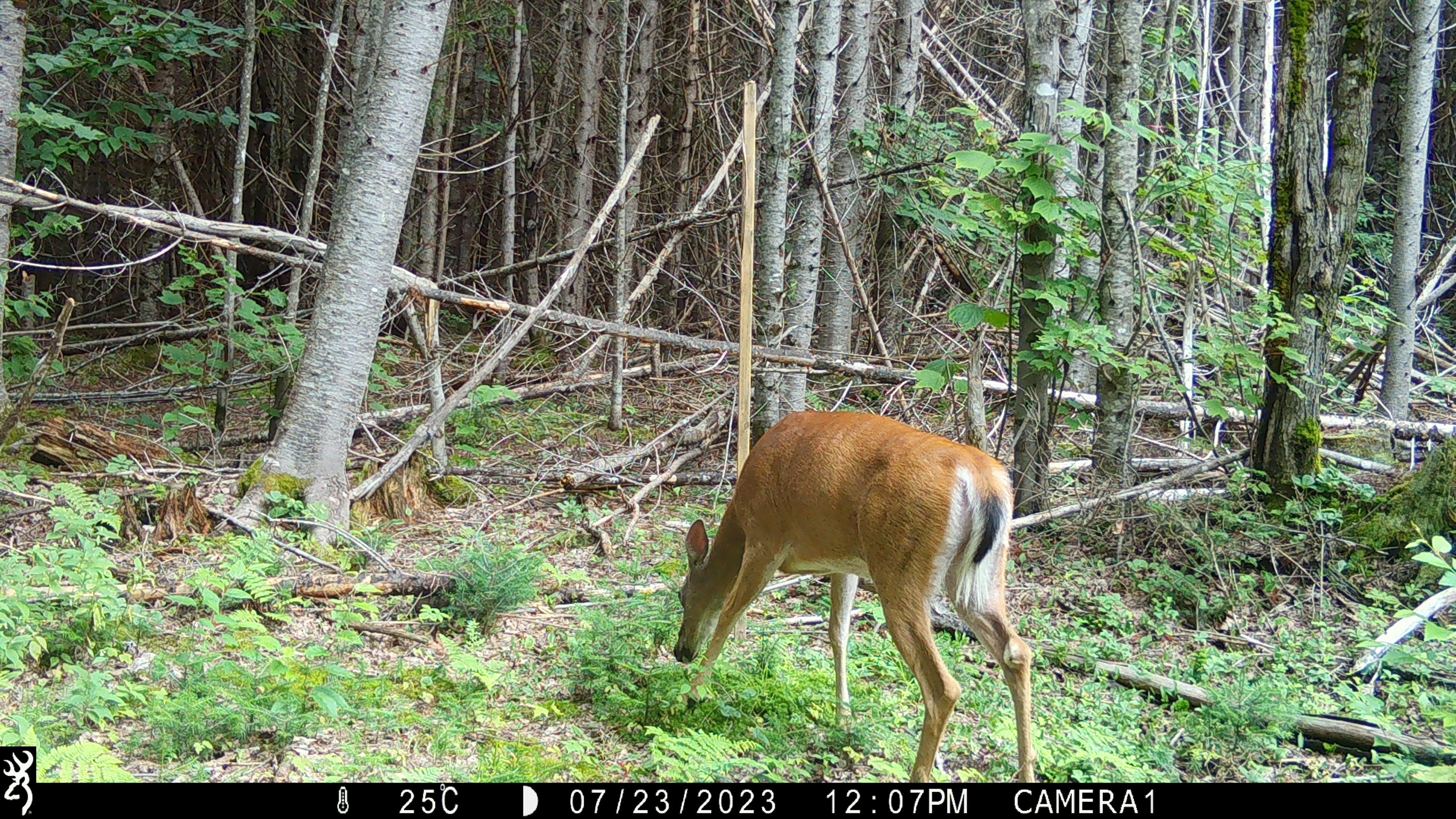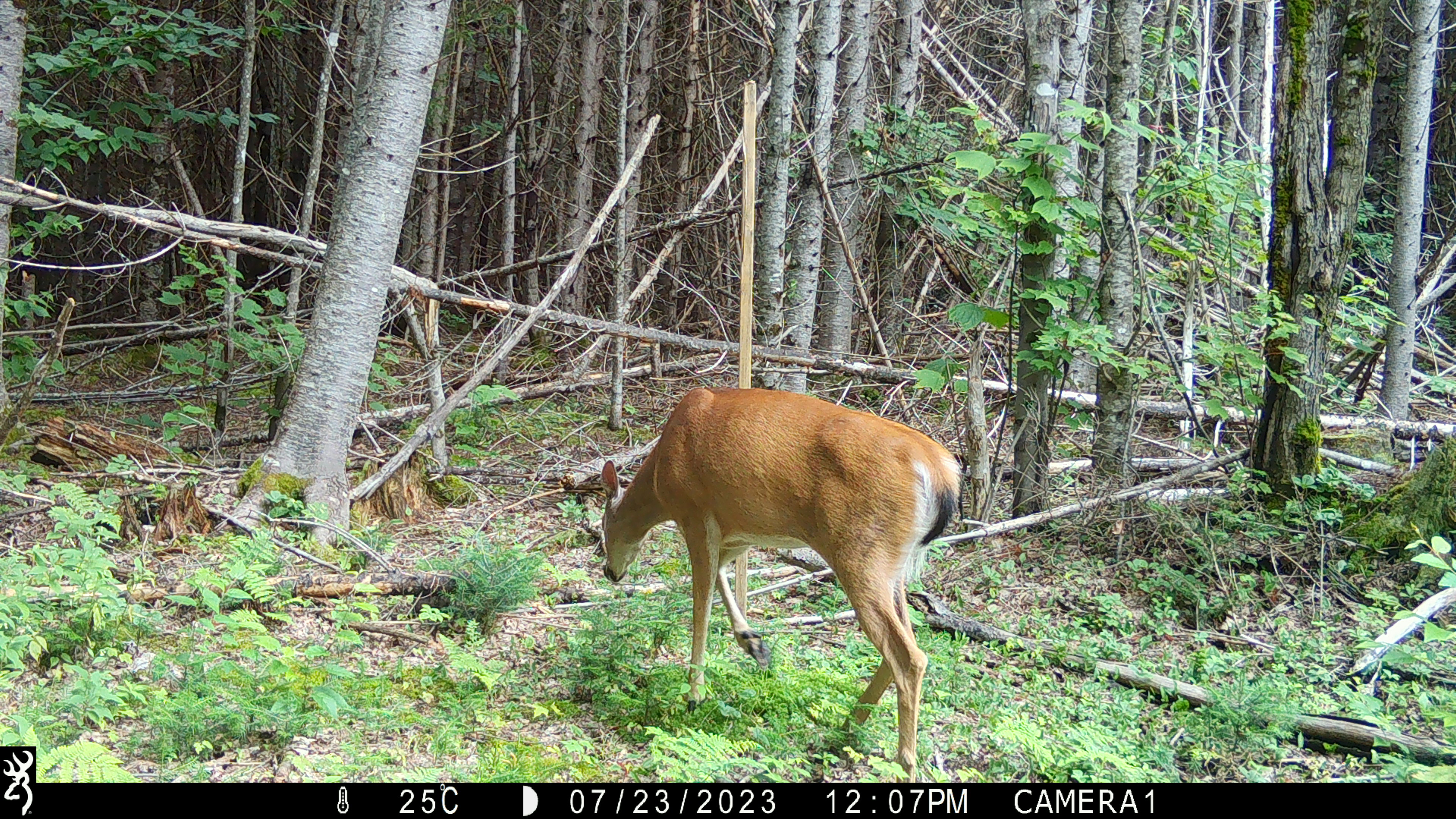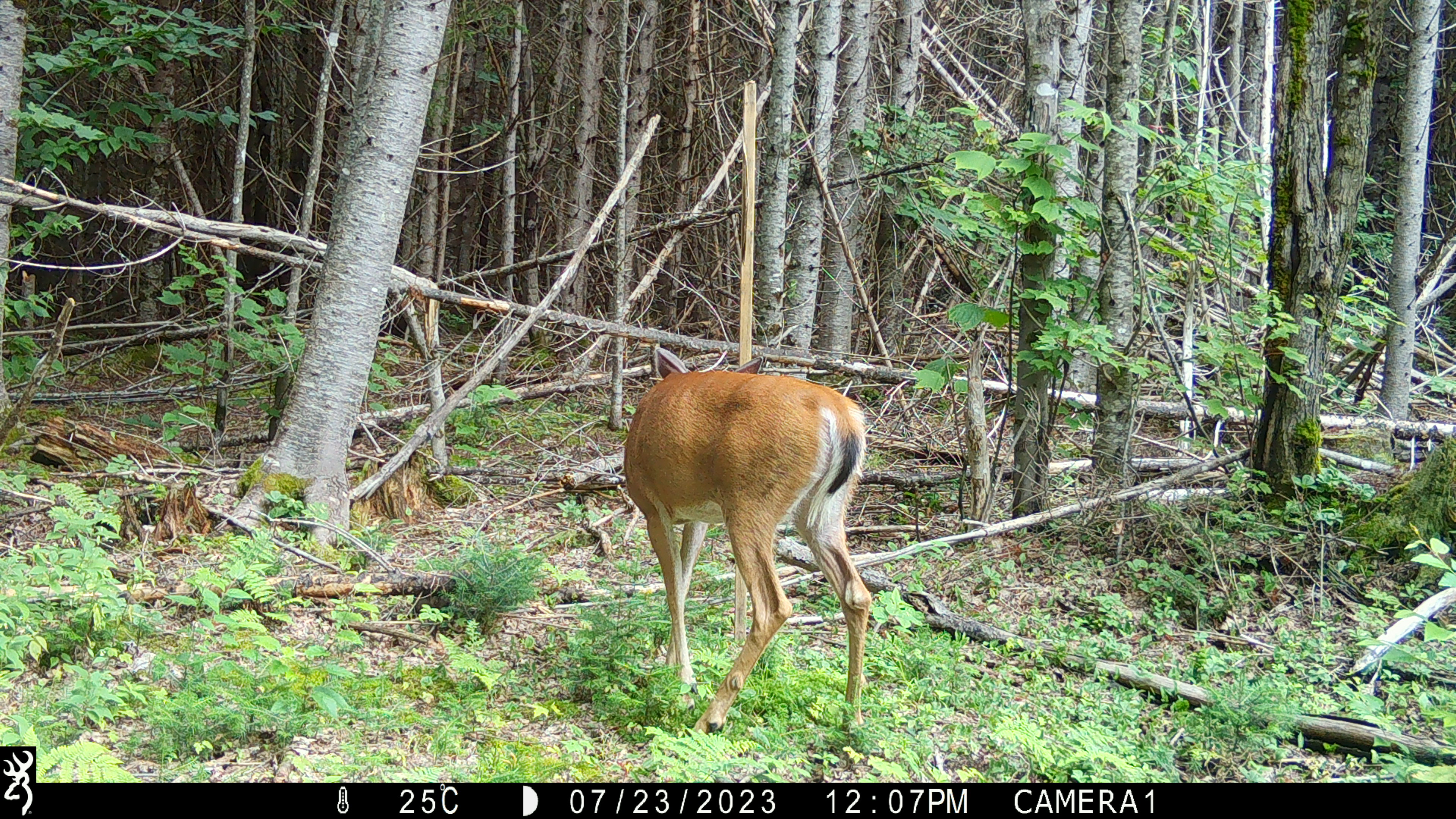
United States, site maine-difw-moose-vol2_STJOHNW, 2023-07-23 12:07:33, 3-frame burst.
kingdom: Animalia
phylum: Chordata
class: Mammalia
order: Artiodactyla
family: Cervidae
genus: Odocoileus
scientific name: Odocoileus virginianus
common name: white-tailed deer